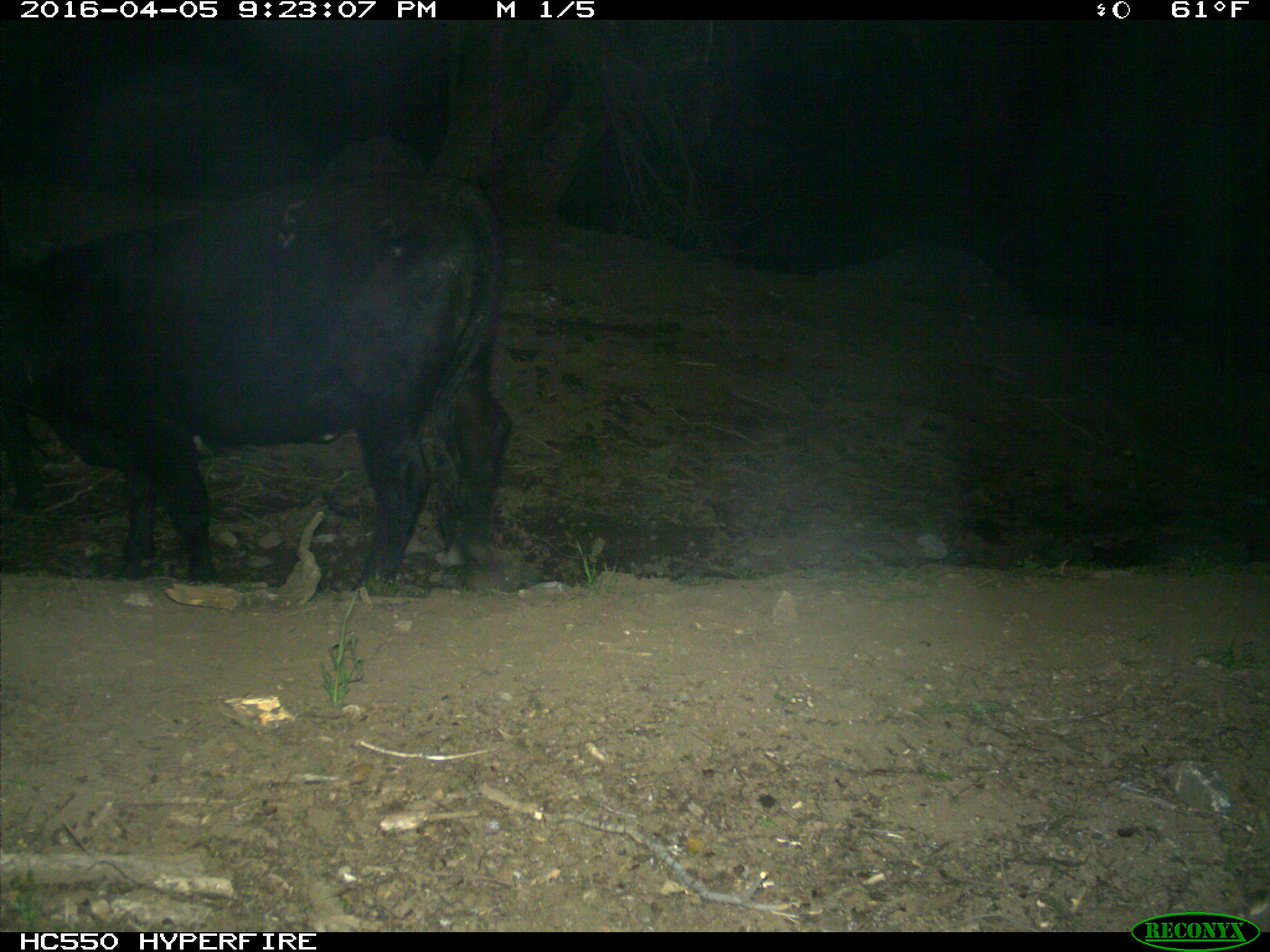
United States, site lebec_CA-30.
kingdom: Animalia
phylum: Chordata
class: Mammalia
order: Artiodactyla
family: Bovidae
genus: Bos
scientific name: Bos taurus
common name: domestic cow